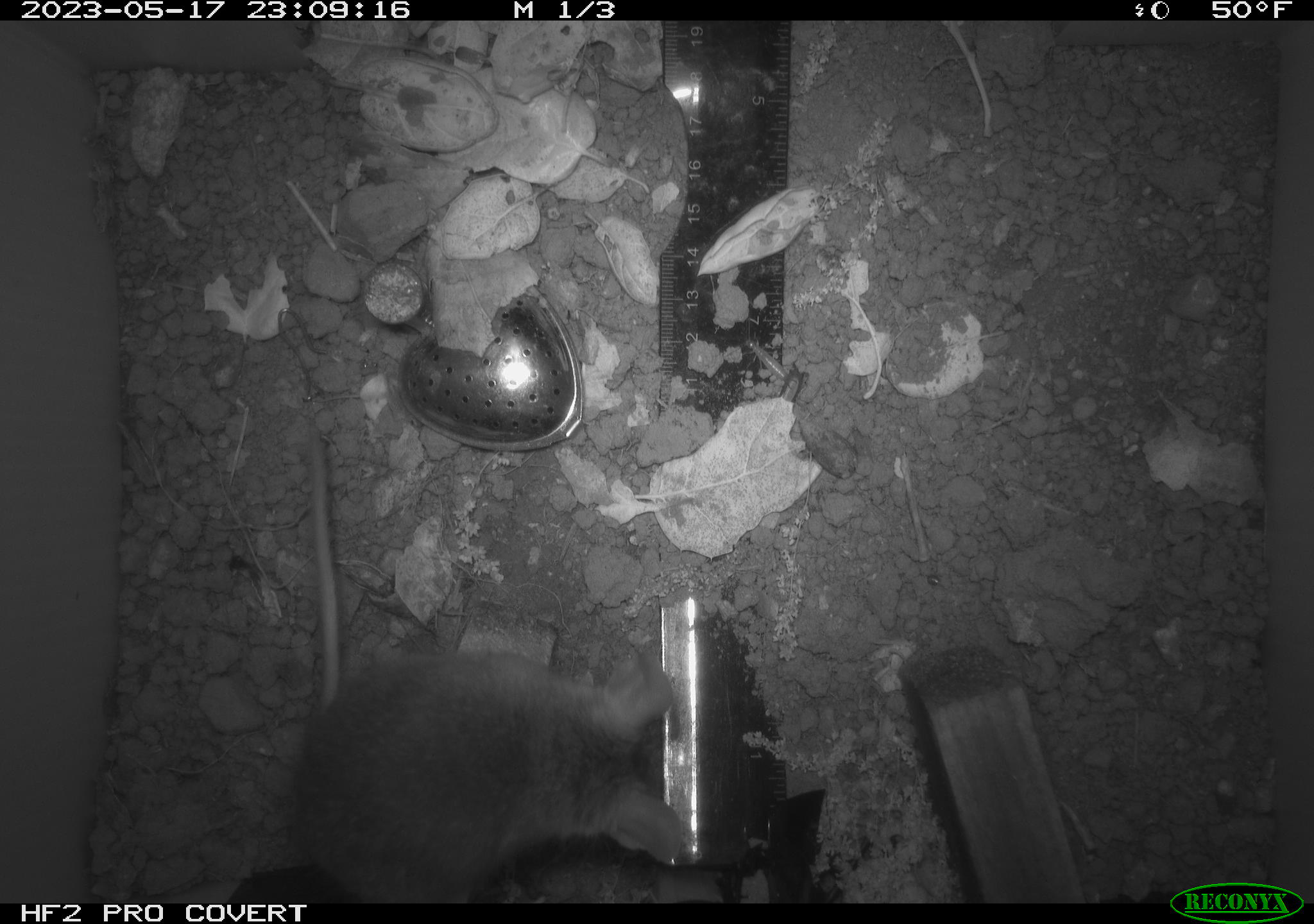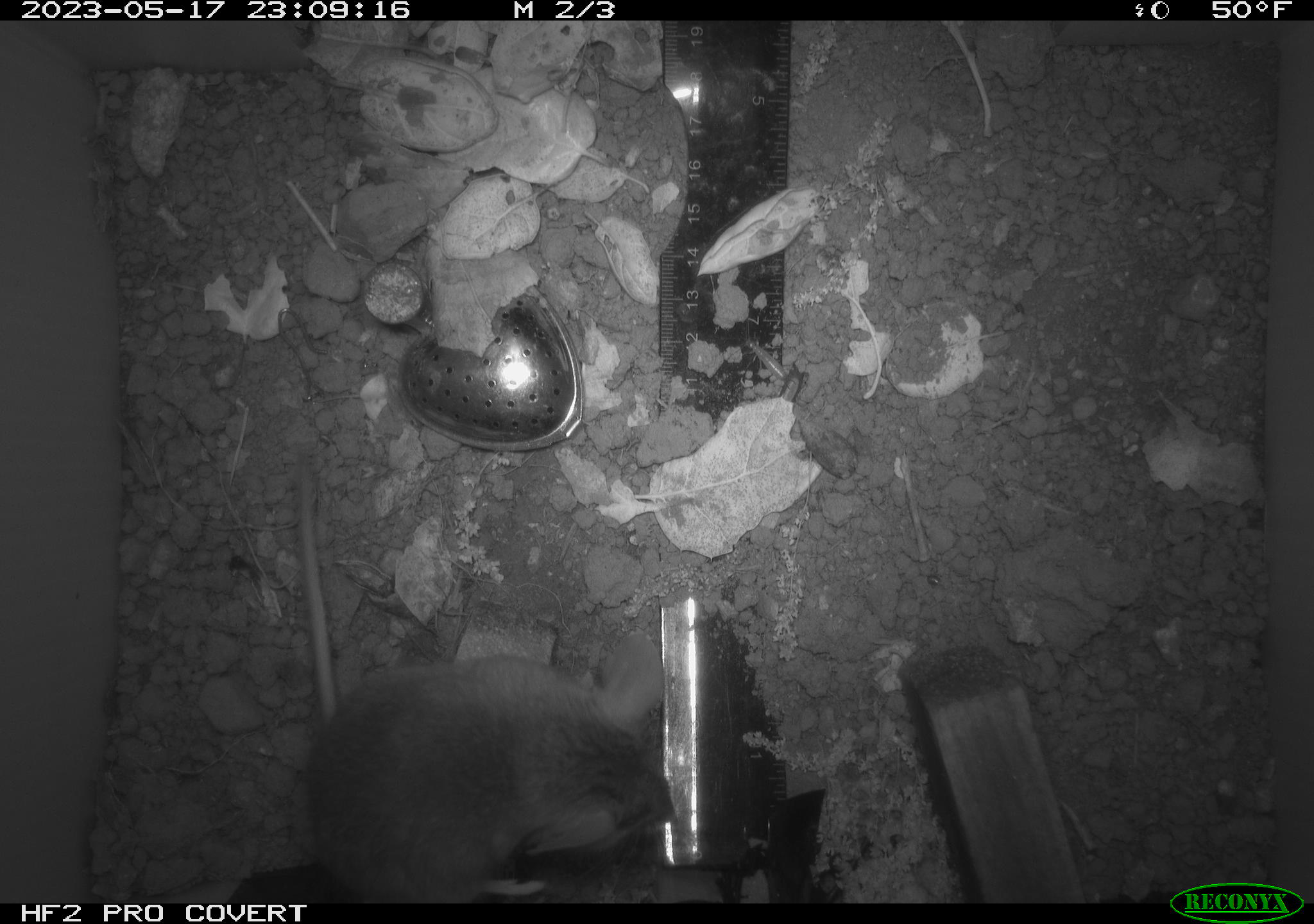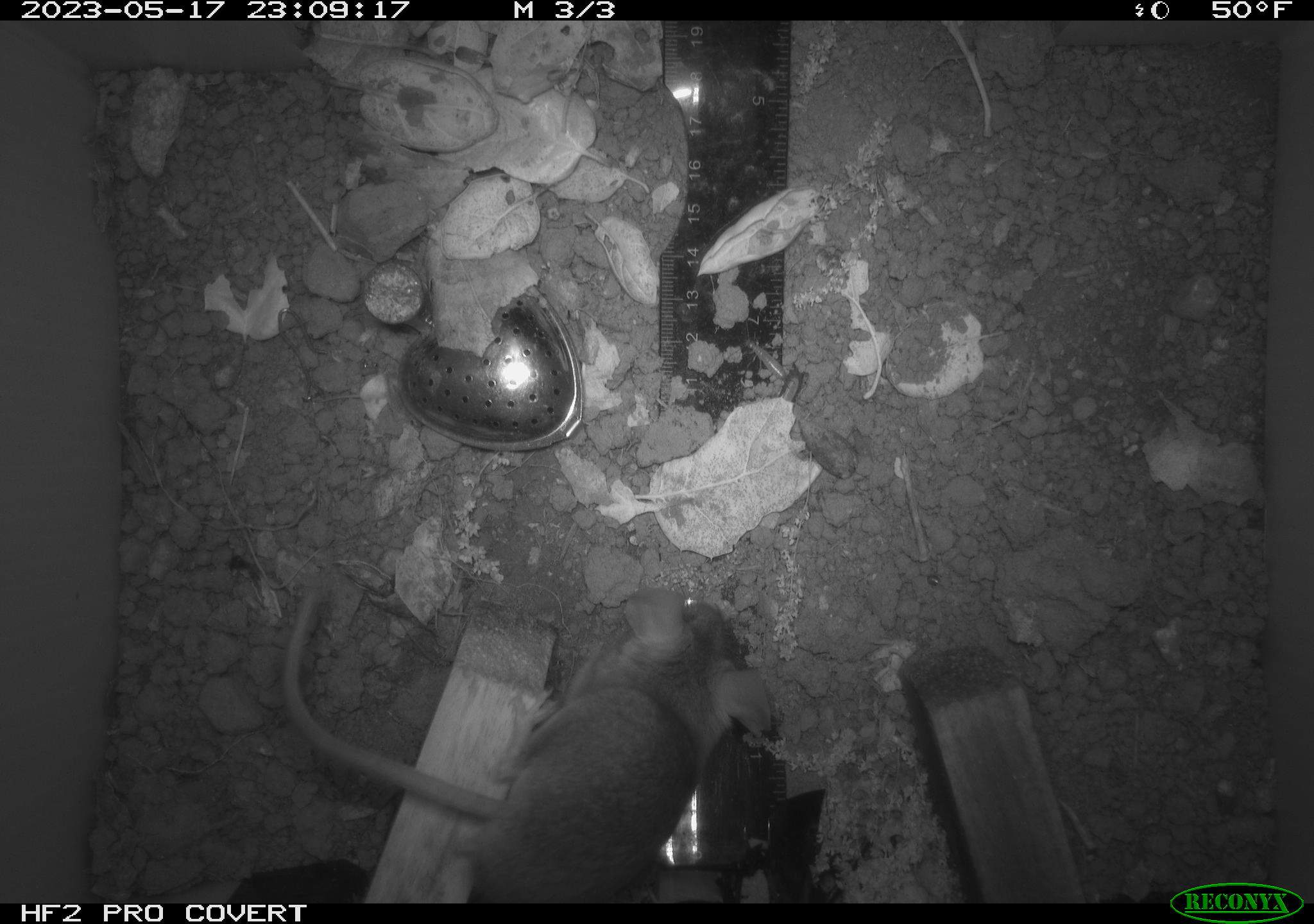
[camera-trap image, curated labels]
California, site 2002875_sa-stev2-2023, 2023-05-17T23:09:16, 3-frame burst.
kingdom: Animalia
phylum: Chordata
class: Mammalia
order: Rodentia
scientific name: Rodentia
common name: mouse species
Mouse species (Rodentia).